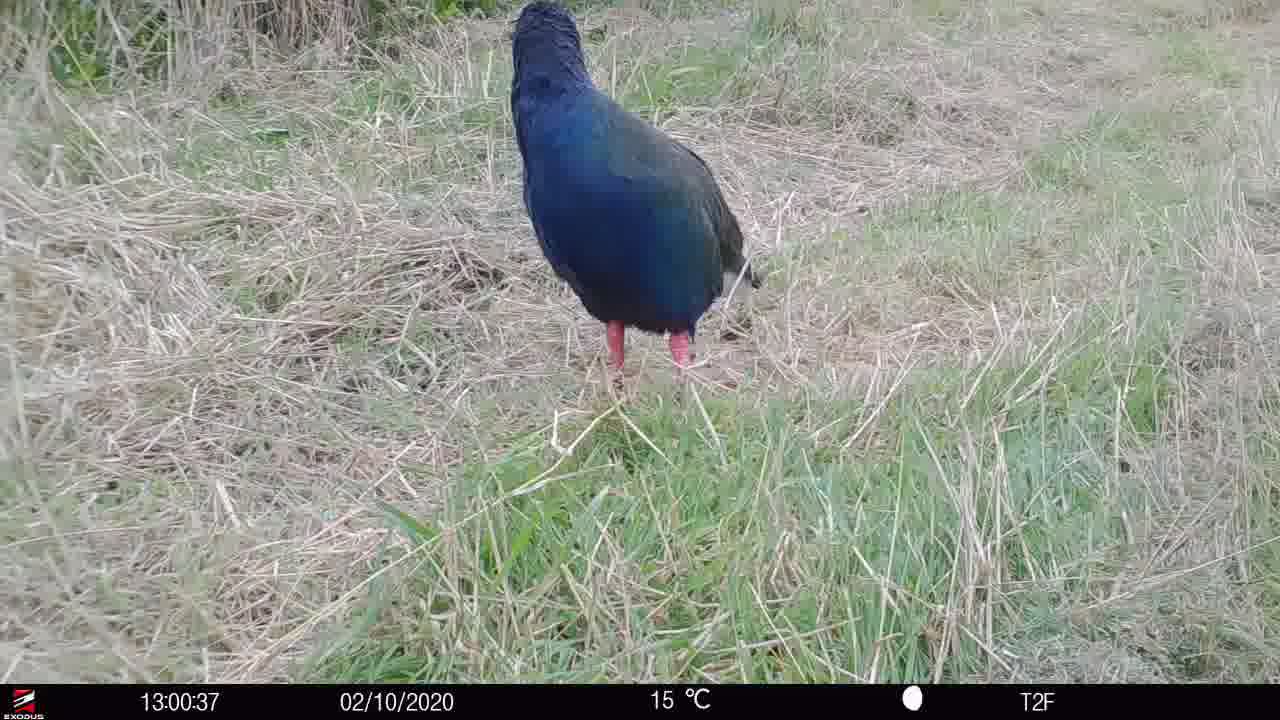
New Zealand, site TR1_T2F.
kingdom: Animalia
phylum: Chordata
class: Aves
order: Gruiformes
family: Rallidae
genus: Porphyrio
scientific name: Porphyrio mantelli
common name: takahe